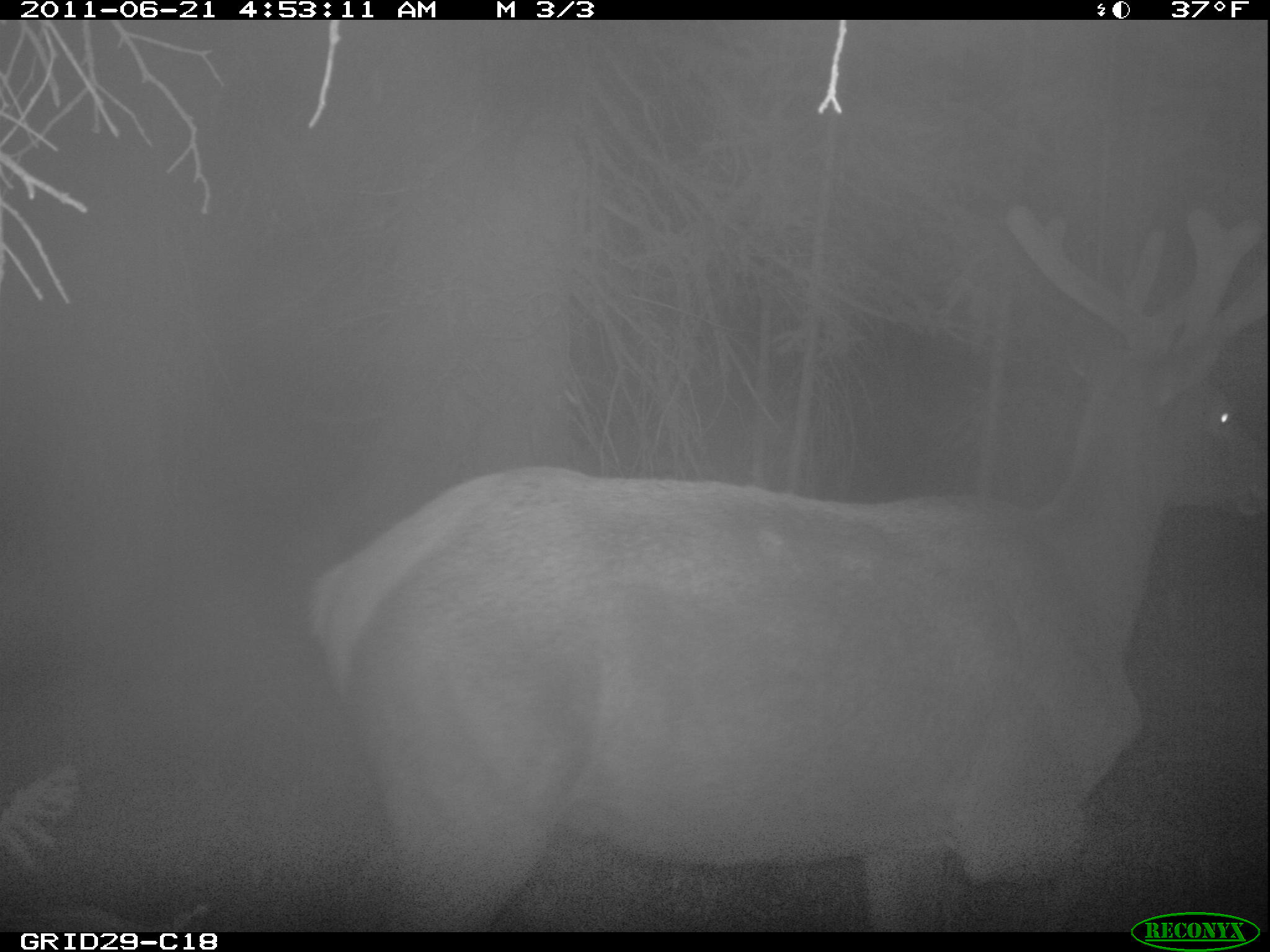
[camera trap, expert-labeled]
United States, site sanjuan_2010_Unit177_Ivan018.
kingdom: Animalia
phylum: Chordata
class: Mammalia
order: Artiodactyla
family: Cervidae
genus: Cervus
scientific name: Cervus elaphus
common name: red deer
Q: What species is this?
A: Cervus elaphus (red deer).